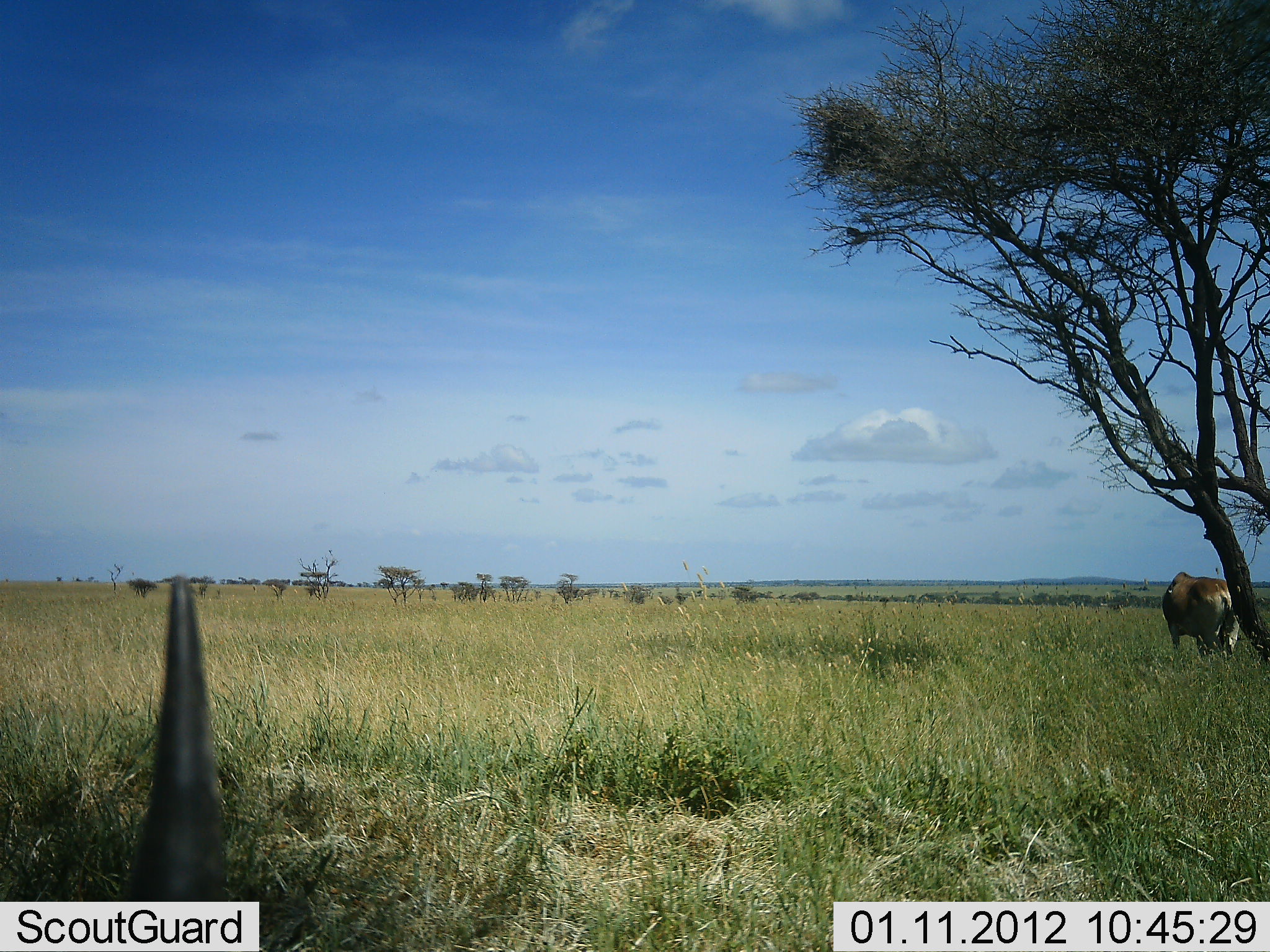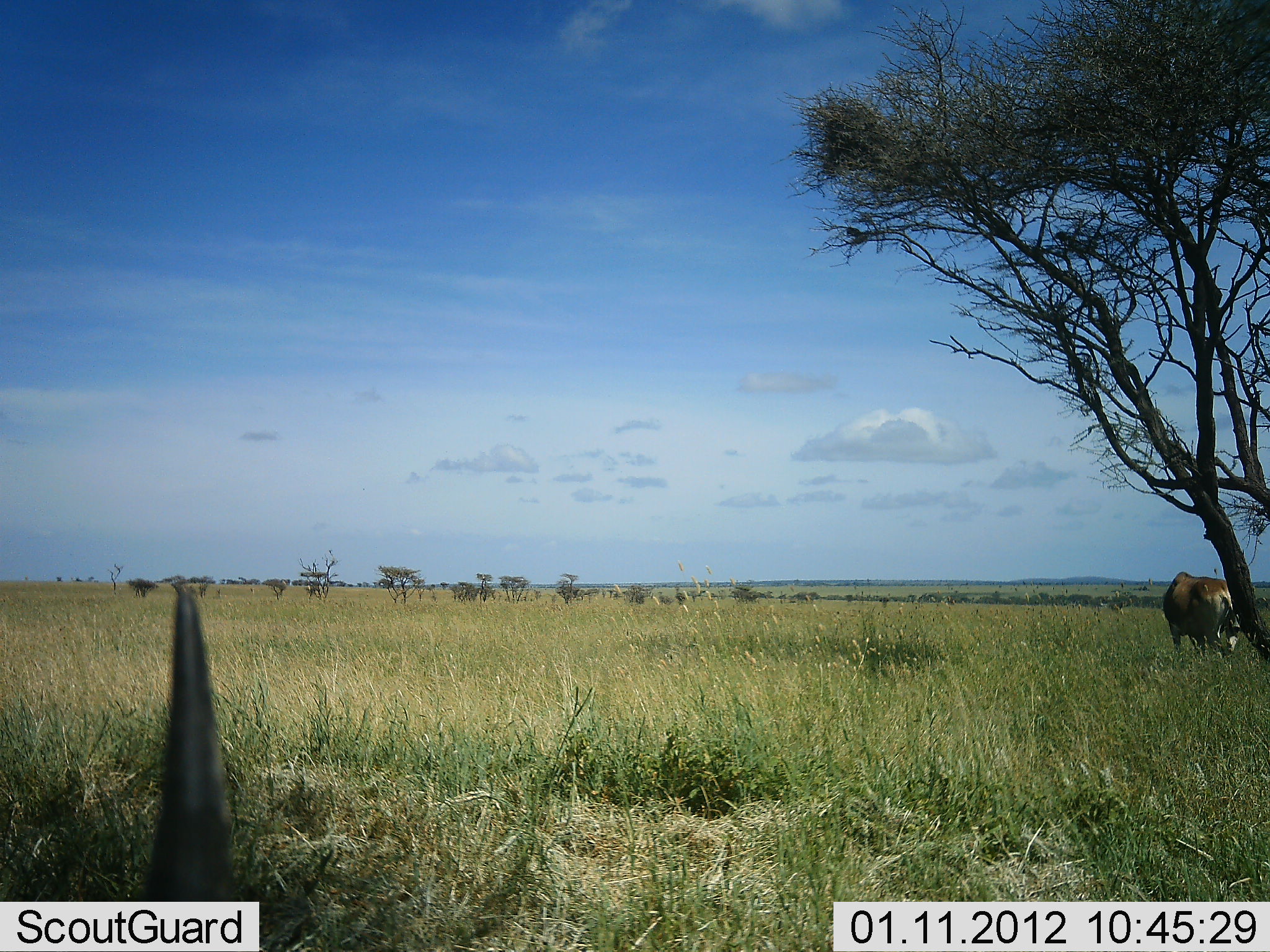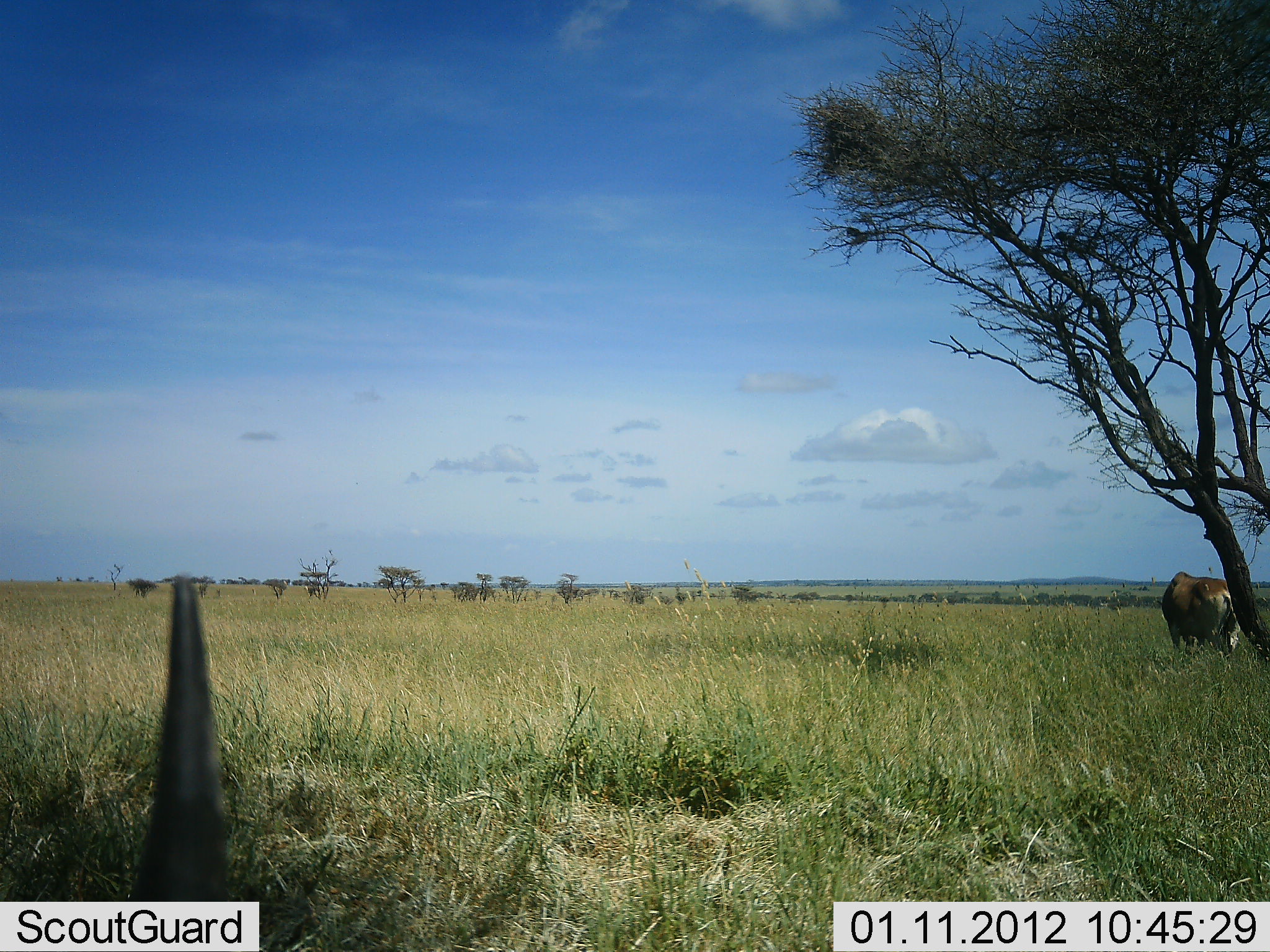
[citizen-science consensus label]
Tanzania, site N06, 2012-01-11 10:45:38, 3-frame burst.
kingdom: Animalia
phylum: Chordata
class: Mammalia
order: Artiodactyla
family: Bovidae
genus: Tragelaphus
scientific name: Tragelaphus oryx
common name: eland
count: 2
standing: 85%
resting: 54%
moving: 0%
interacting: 0%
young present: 0%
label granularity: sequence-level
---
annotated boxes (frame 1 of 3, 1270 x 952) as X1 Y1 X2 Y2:
animal: 113 571 236 901; 1160 570 1239 661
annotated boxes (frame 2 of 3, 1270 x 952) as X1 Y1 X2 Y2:
animal: 144 591 245 902; 1159 571 1243 658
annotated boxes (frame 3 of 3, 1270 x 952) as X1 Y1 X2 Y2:
animal: 134 575 236 902; 1159 571 1245 662